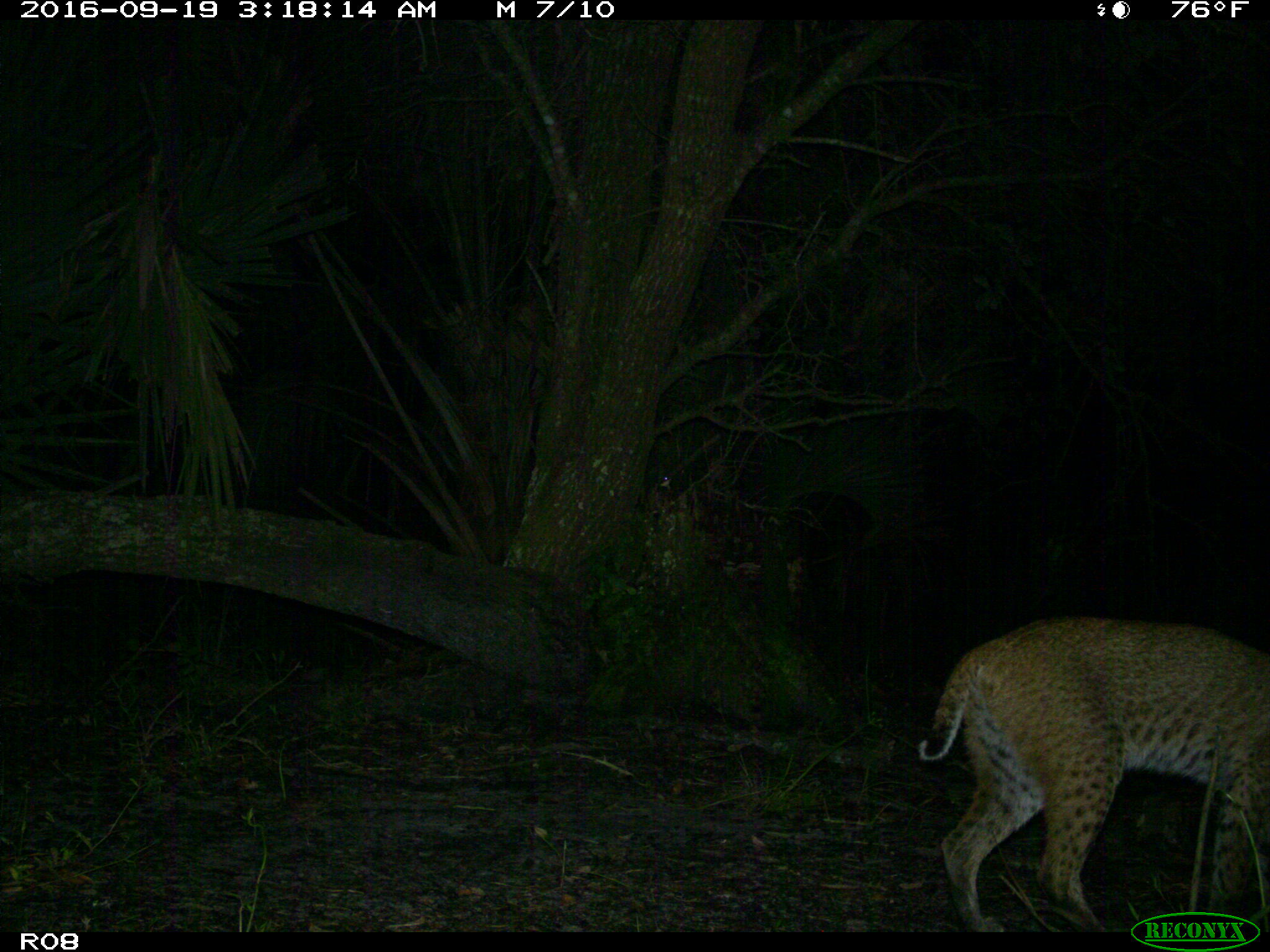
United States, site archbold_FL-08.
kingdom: Animalia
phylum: Chordata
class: Mammalia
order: Carnivora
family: Felidae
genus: Lynx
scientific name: Lynx rufus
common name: bobcat